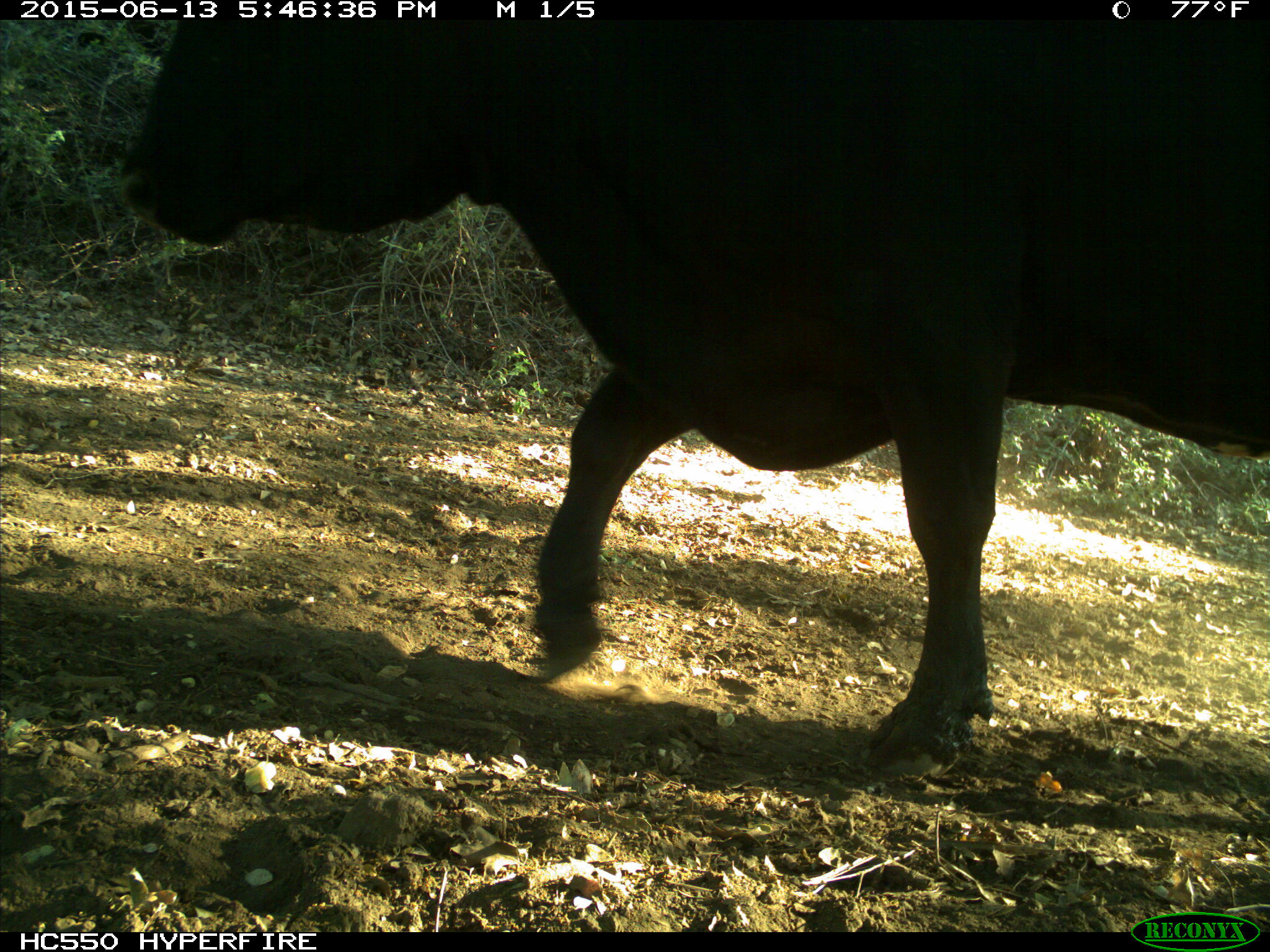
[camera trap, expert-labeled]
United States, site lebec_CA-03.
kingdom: Animalia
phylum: Chordata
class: Mammalia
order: Artiodactyla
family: Bovidae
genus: Bos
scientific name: Bos taurus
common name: domestic cow